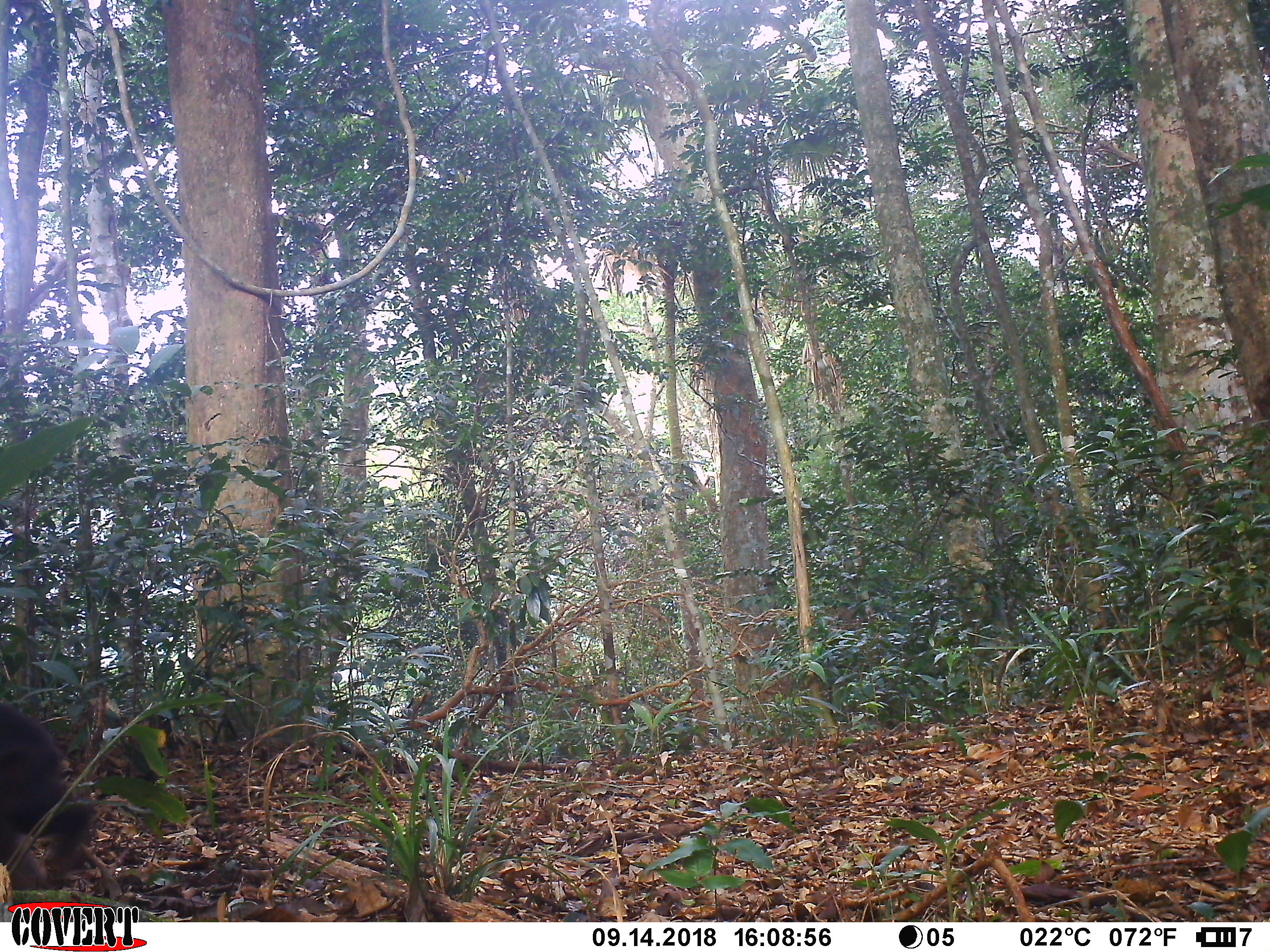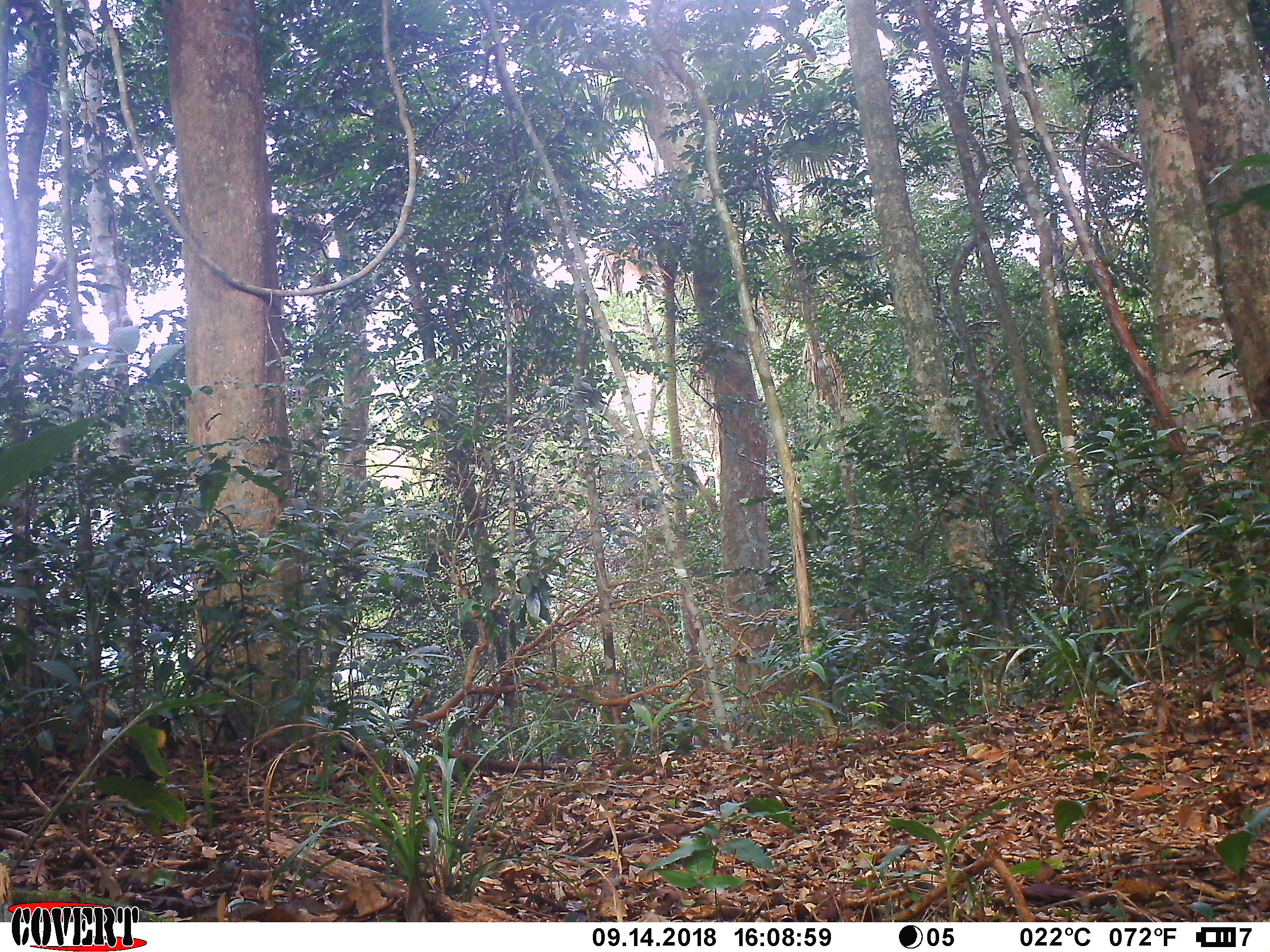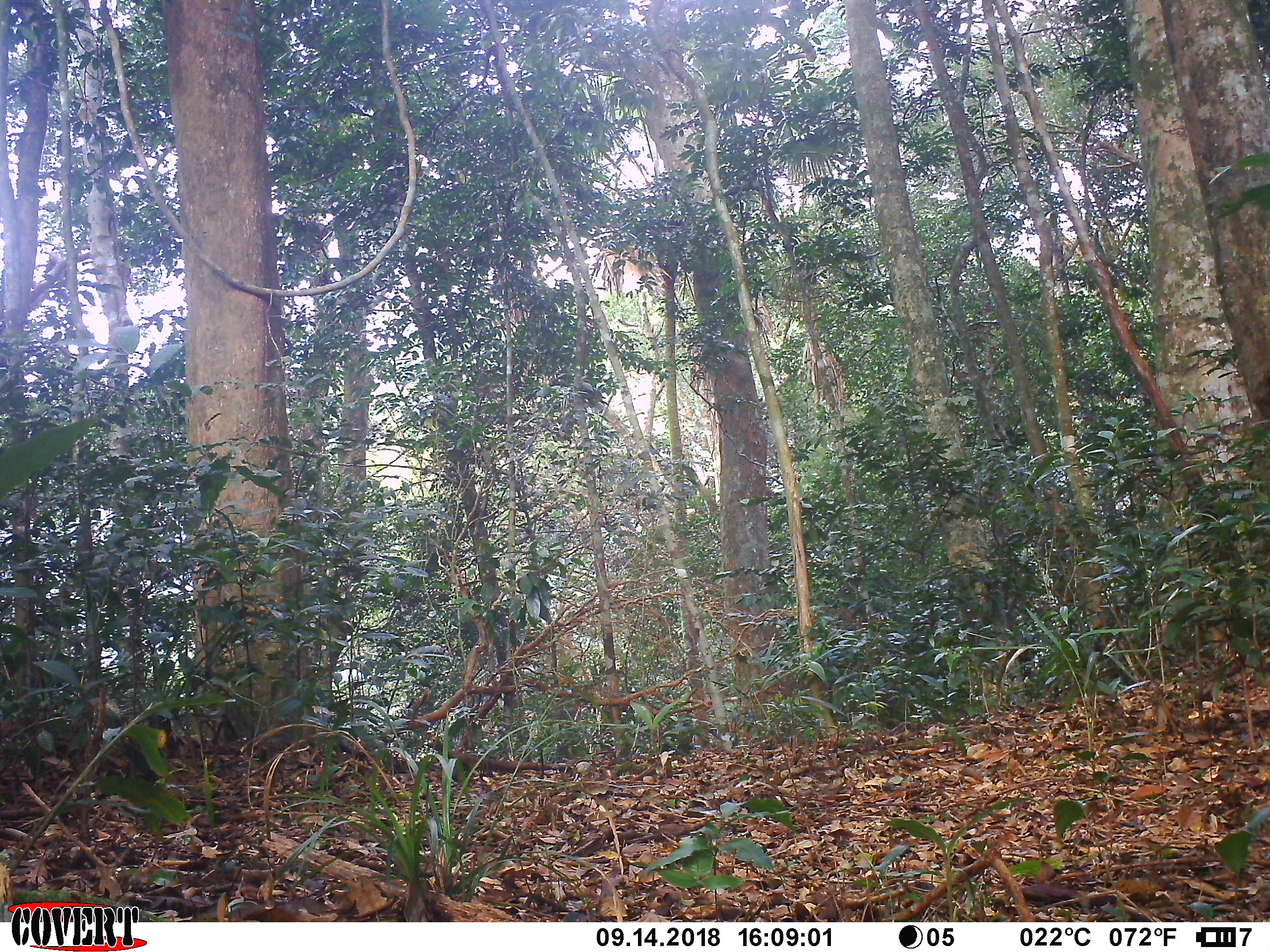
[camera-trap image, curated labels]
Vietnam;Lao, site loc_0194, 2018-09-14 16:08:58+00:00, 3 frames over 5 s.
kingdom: Animalia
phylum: Chordata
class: Mammalia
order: Primates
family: Cercopithecidae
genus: Macaca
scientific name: Macaca arctoides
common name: stump-tailed macaque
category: stump tailed macaque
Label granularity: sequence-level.